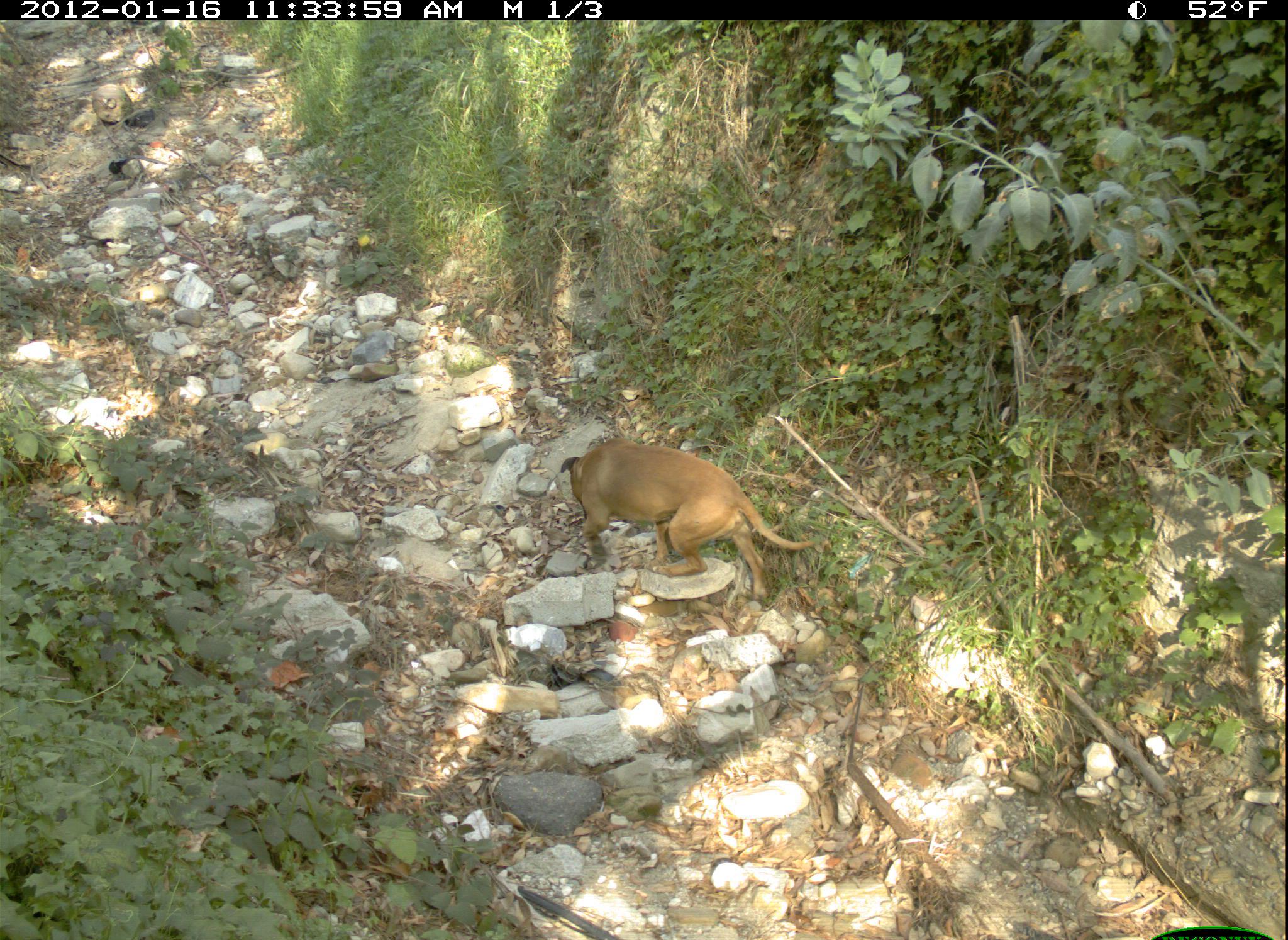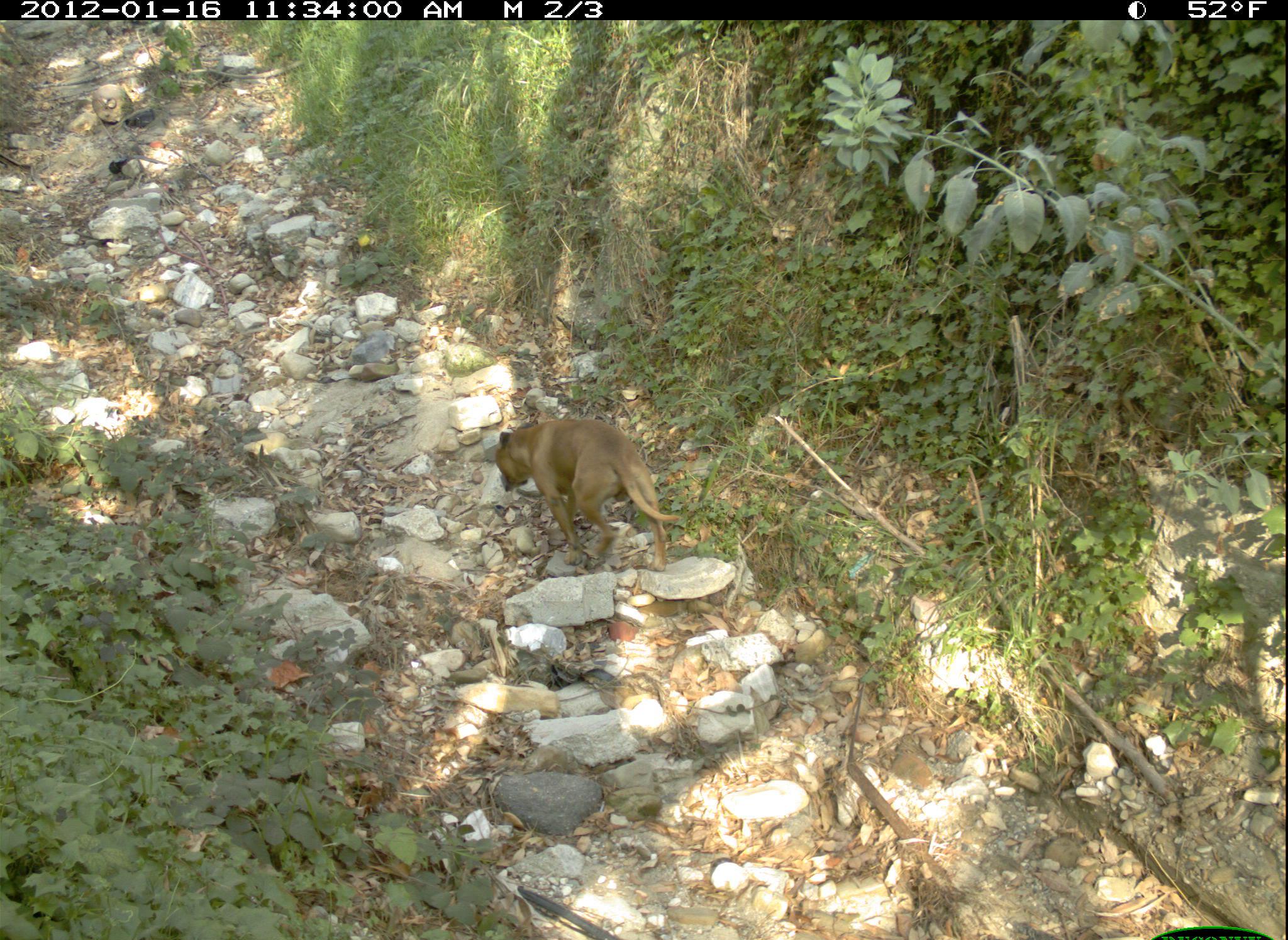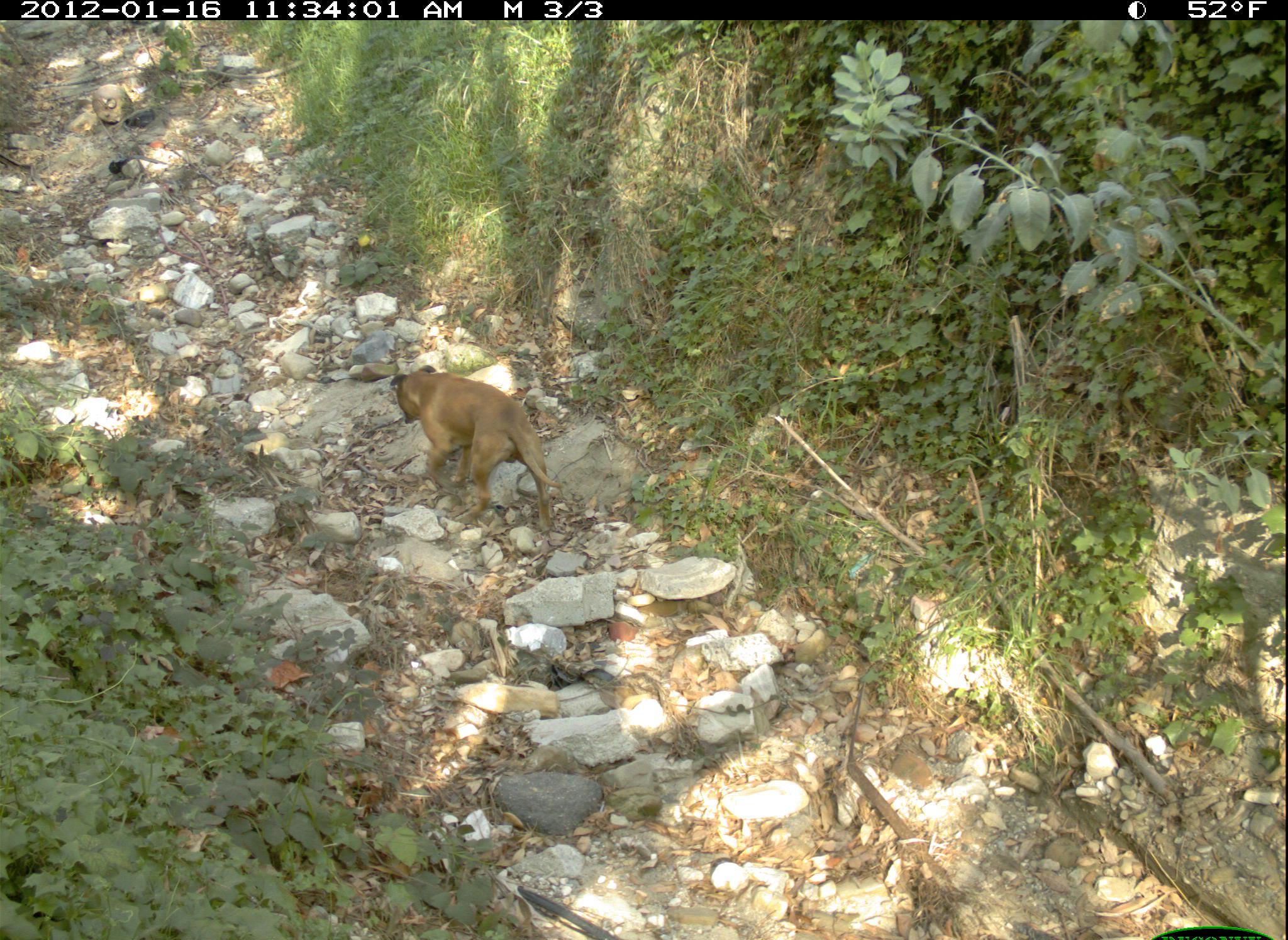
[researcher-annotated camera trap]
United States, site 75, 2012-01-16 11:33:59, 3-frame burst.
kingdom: Animalia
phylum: Chordata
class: Mammalia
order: Carnivora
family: Canidae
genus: Canis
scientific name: Canis familiaris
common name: domestic dog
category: dog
Dog (domestic dog) (Canis familiaris).